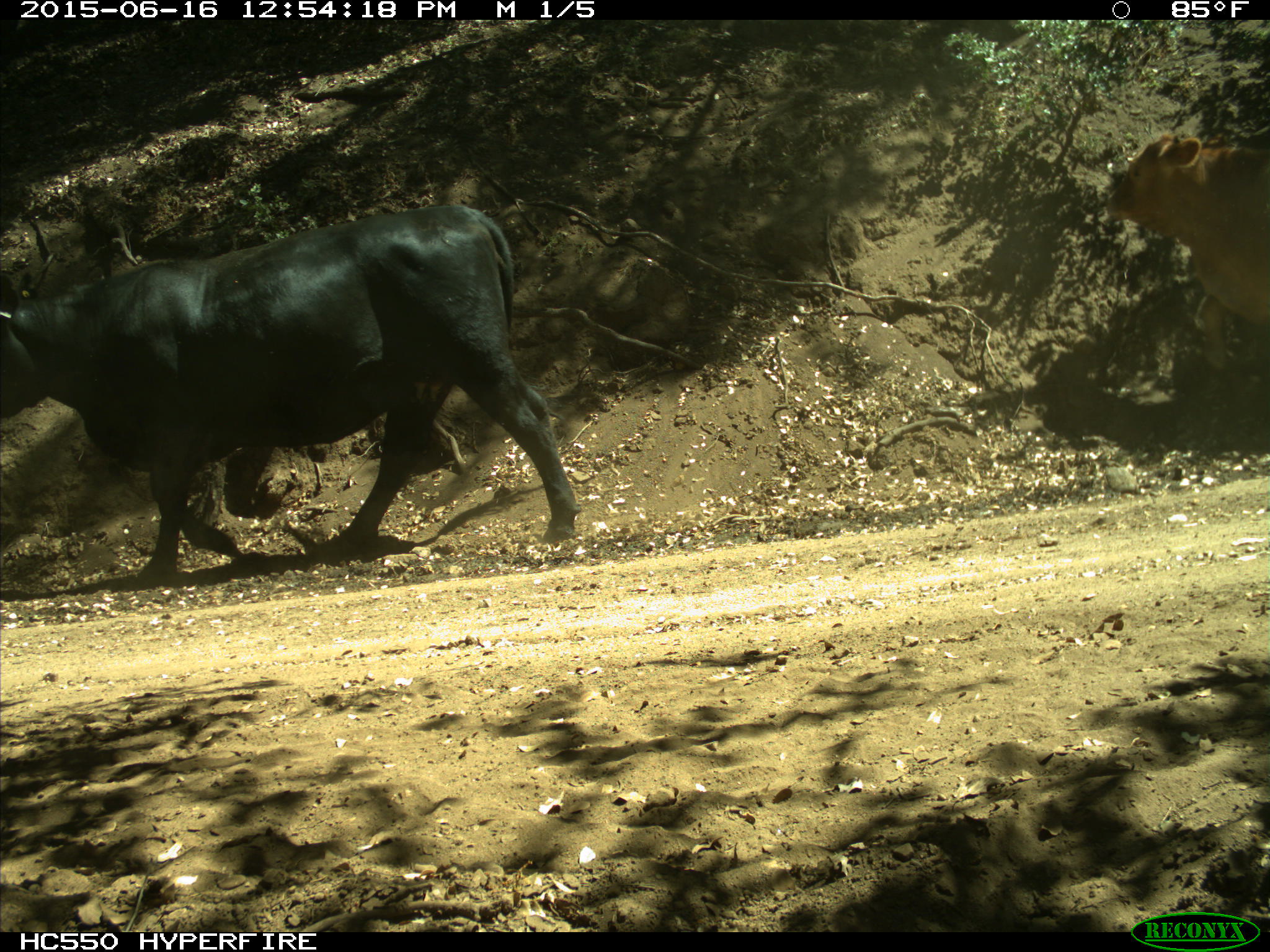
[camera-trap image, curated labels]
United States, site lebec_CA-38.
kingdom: Animalia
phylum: Chordata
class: Mammalia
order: Artiodactyla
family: Bovidae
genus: Bos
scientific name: Bos taurus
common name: domestic cow